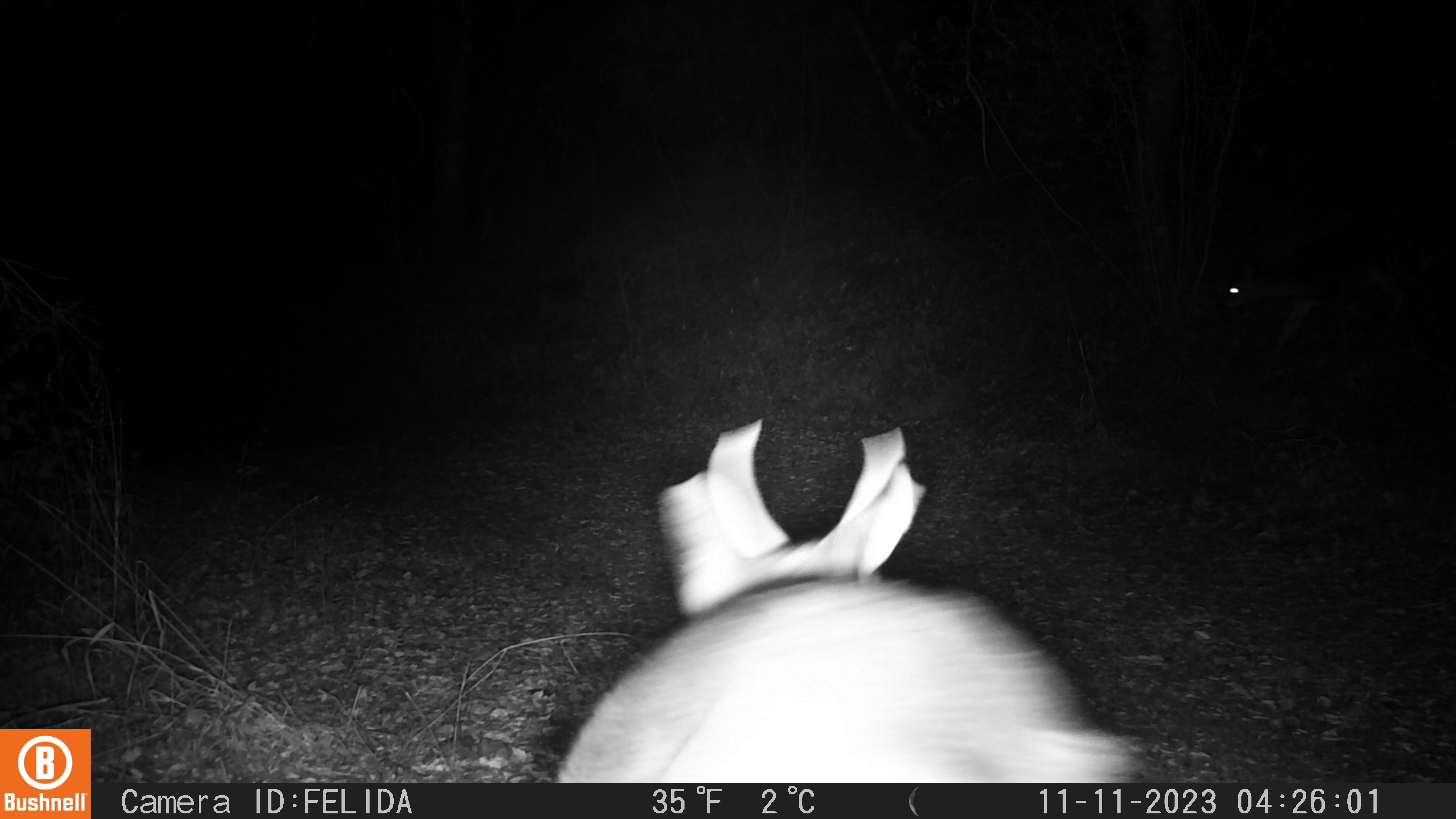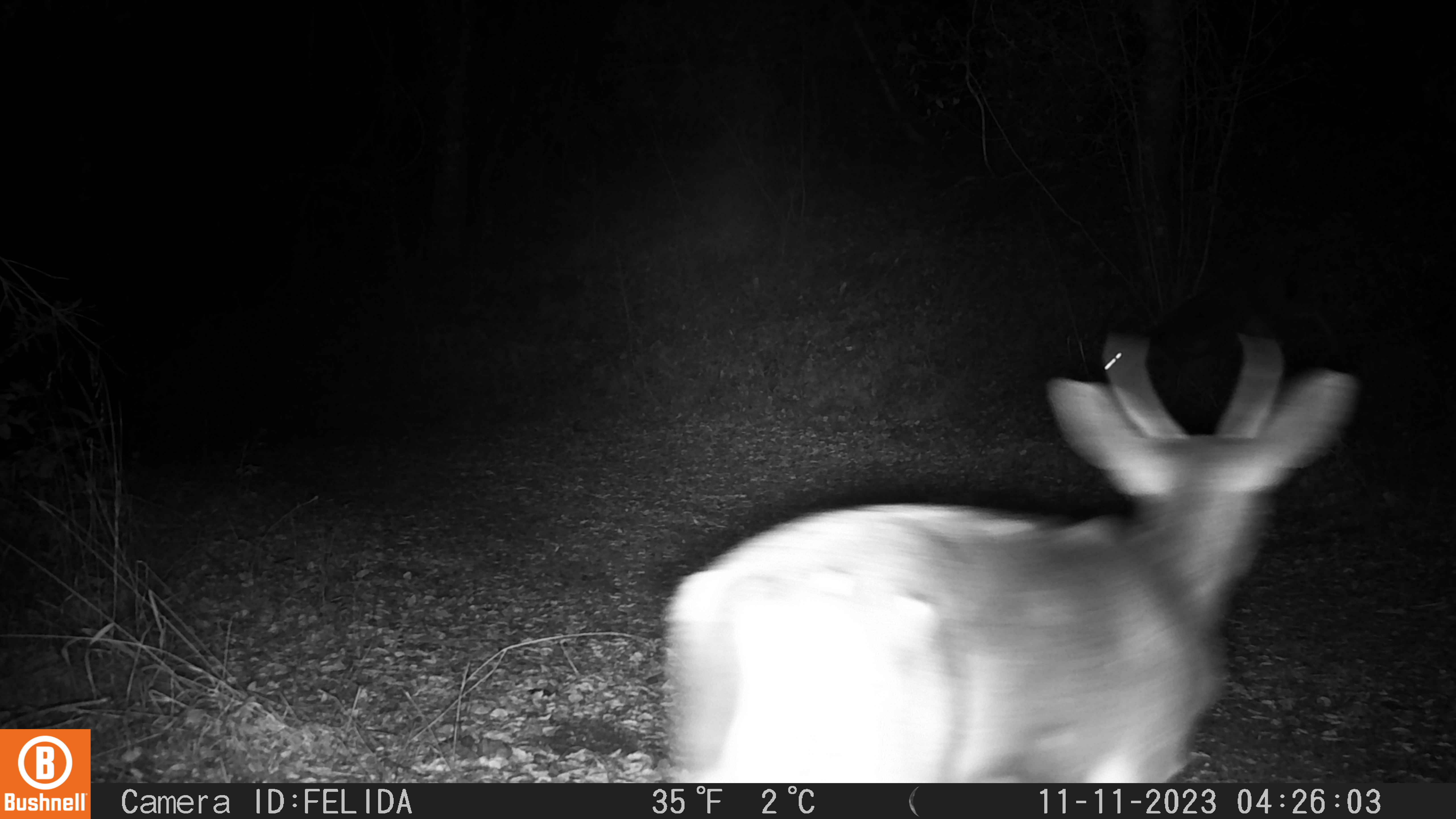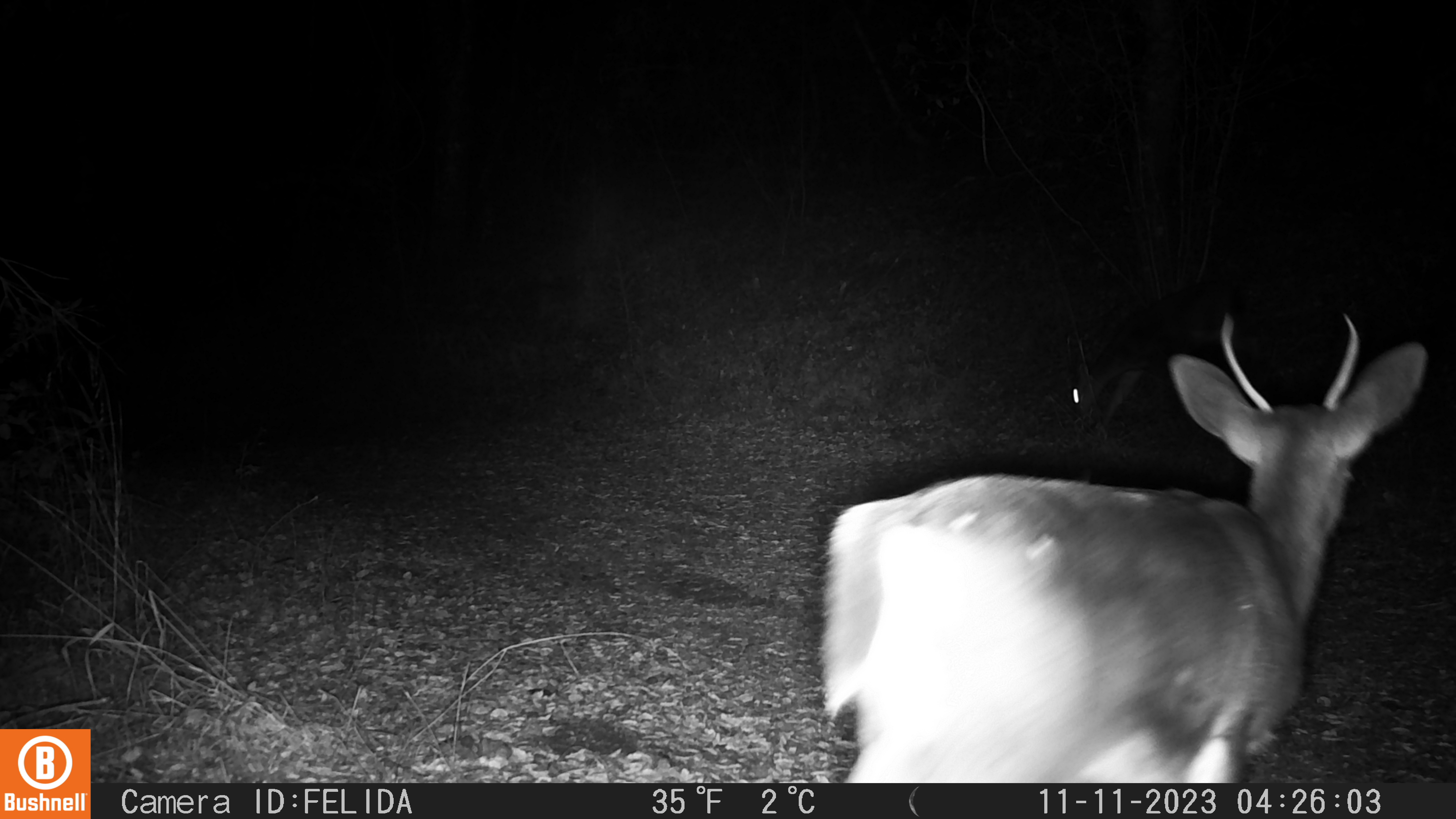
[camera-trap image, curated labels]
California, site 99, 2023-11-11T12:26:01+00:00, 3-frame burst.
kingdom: Animalia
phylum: Chordata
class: Mammalia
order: Artiodactyla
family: Cervidae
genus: Odocoileus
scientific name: Odocoileus hemionus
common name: mule deer